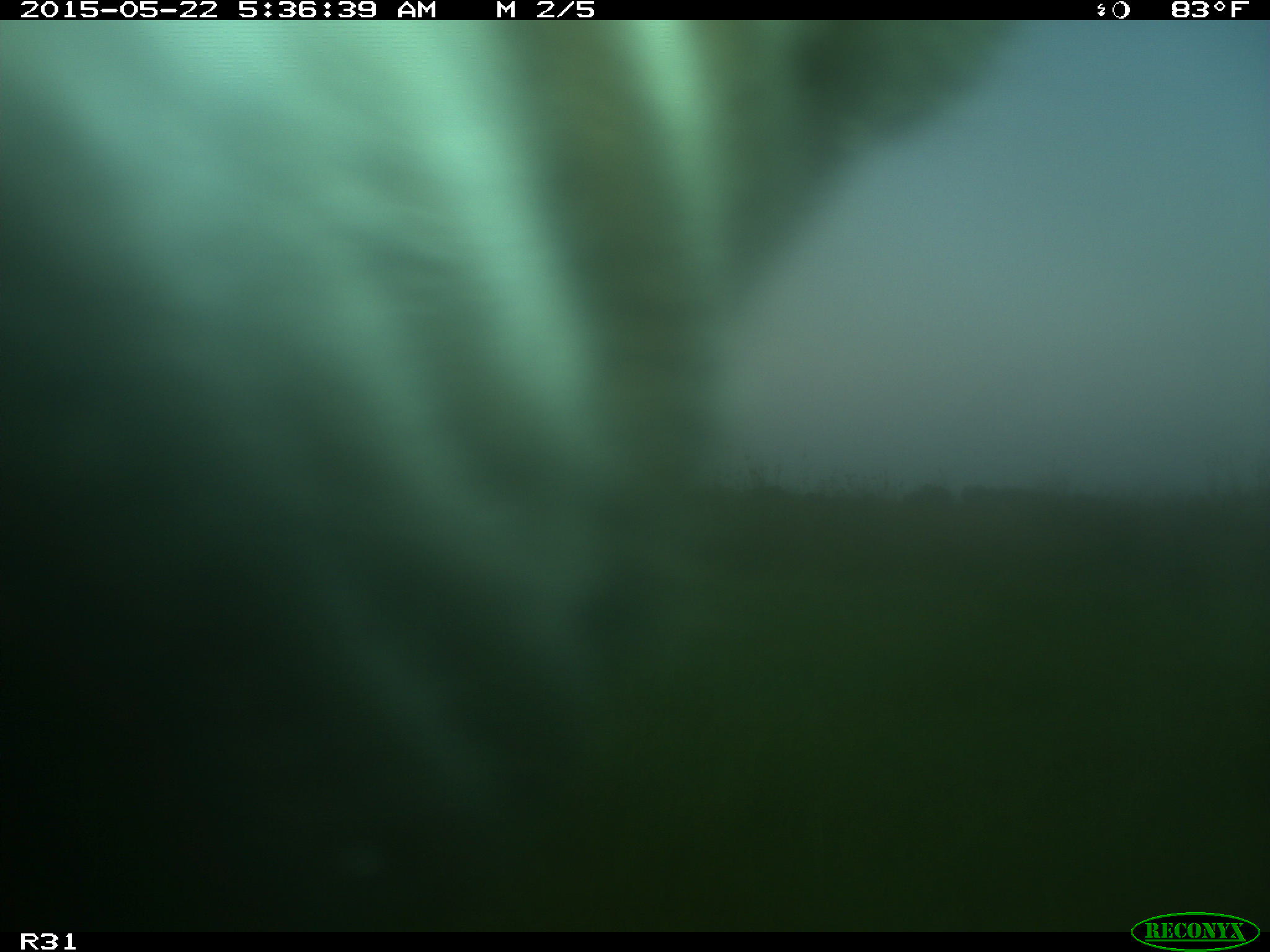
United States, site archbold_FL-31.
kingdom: Animalia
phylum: Chordata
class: Mammalia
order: Artiodactyla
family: Bovidae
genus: Bos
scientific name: Bos taurus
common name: domestic cow